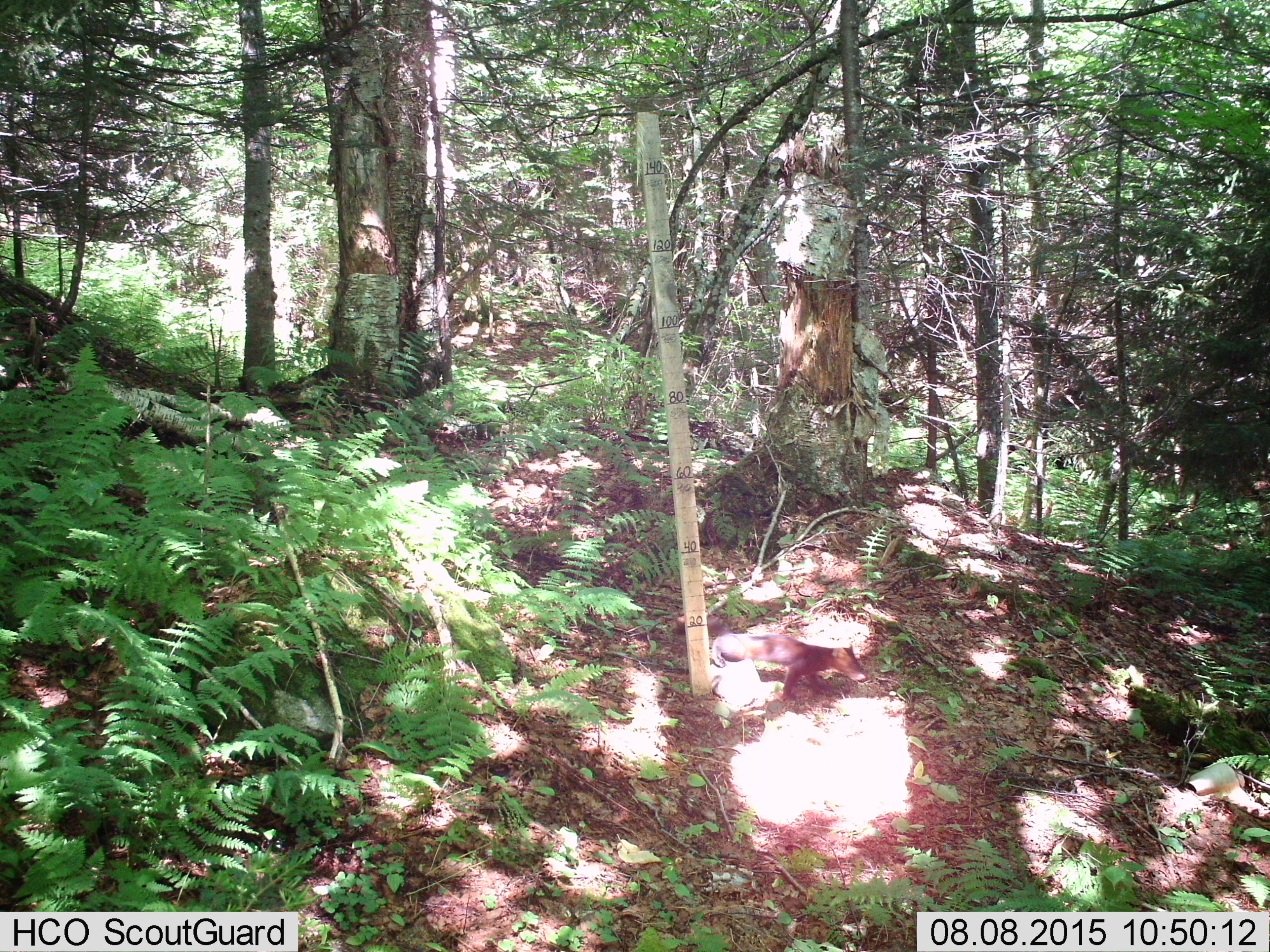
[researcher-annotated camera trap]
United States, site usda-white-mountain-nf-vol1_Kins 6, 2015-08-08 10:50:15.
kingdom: Animalia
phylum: Chordata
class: Mammalia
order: Carnivora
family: Mustelidae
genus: Martes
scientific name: Martes americana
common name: american marten